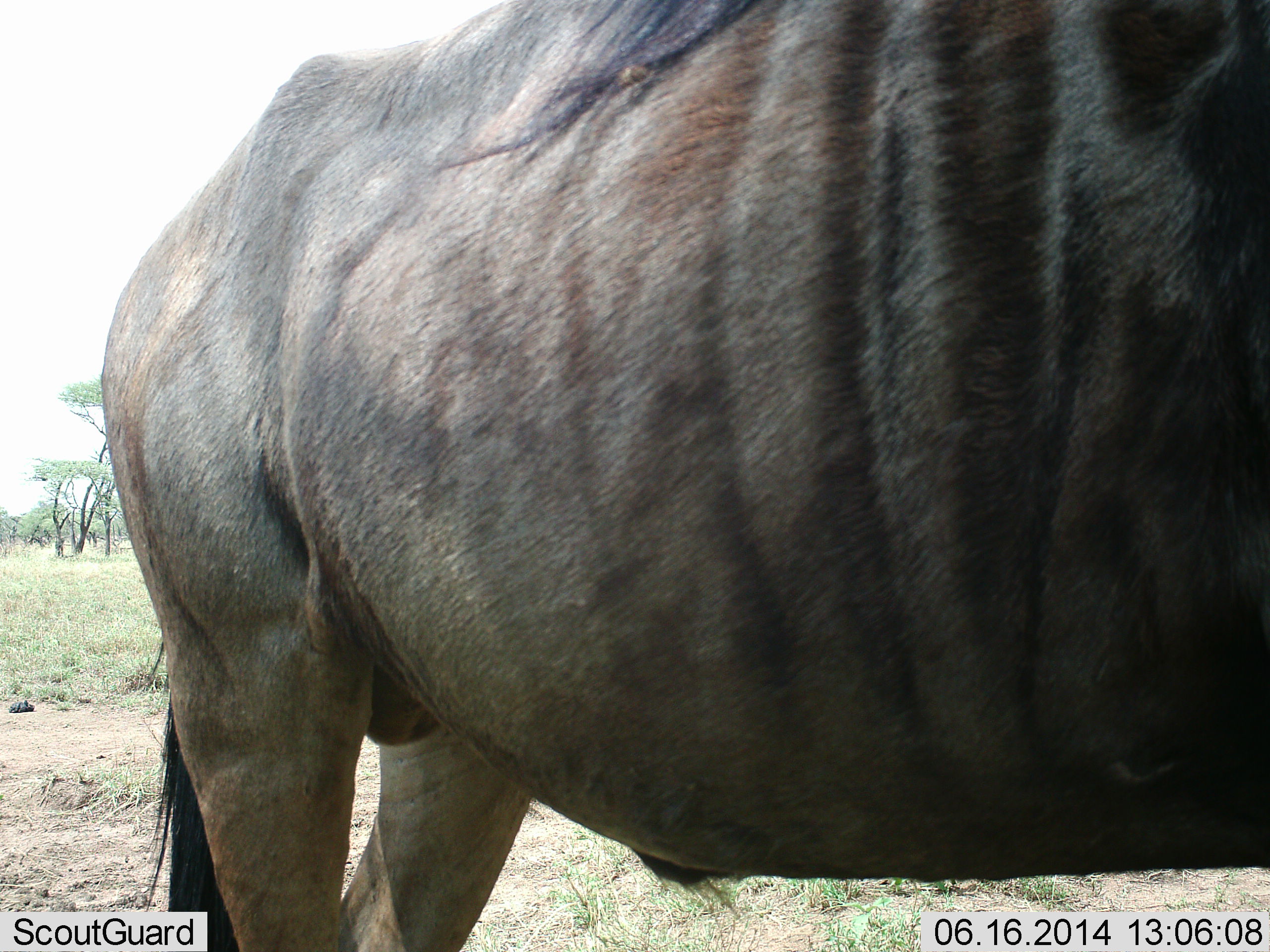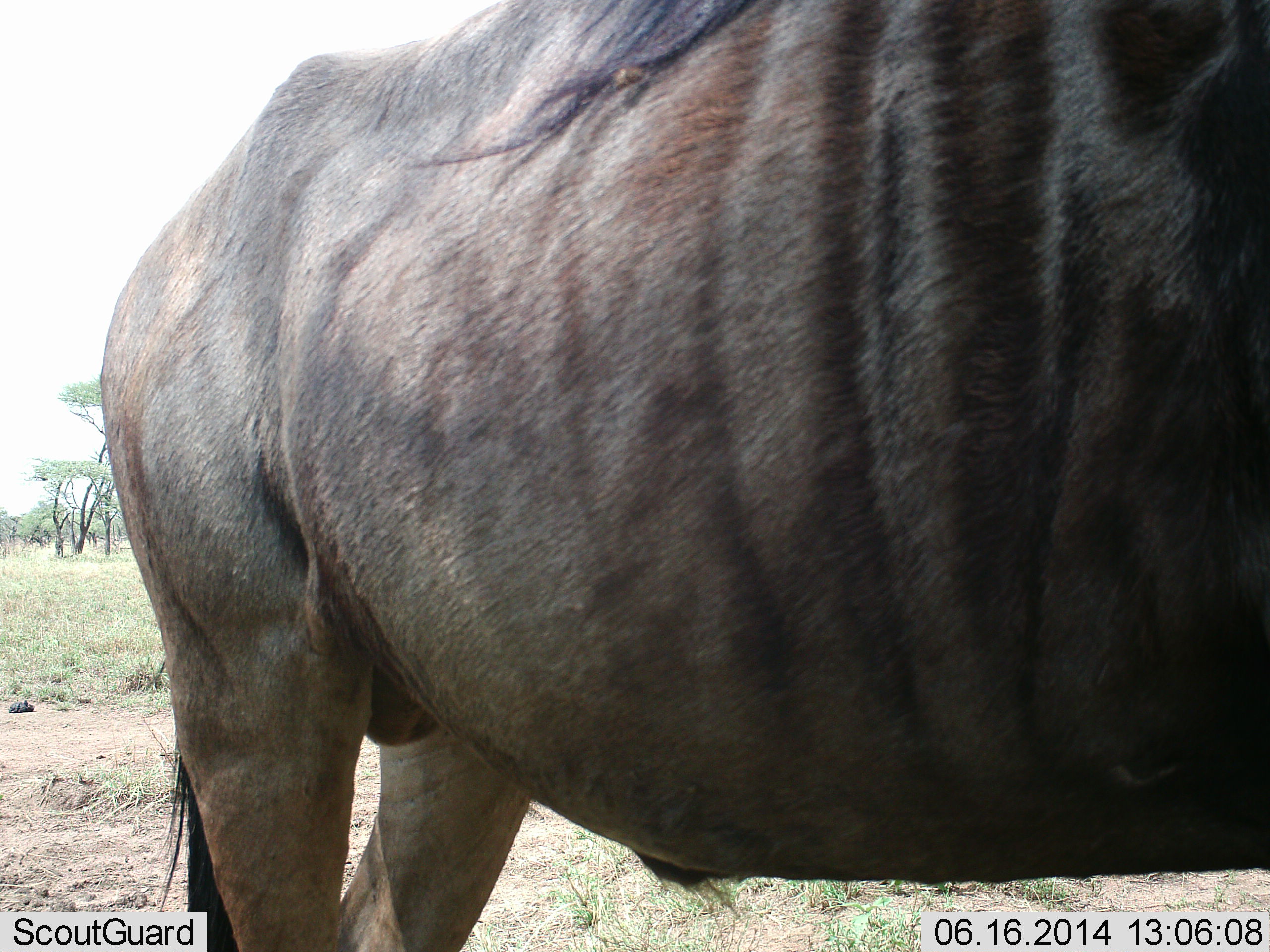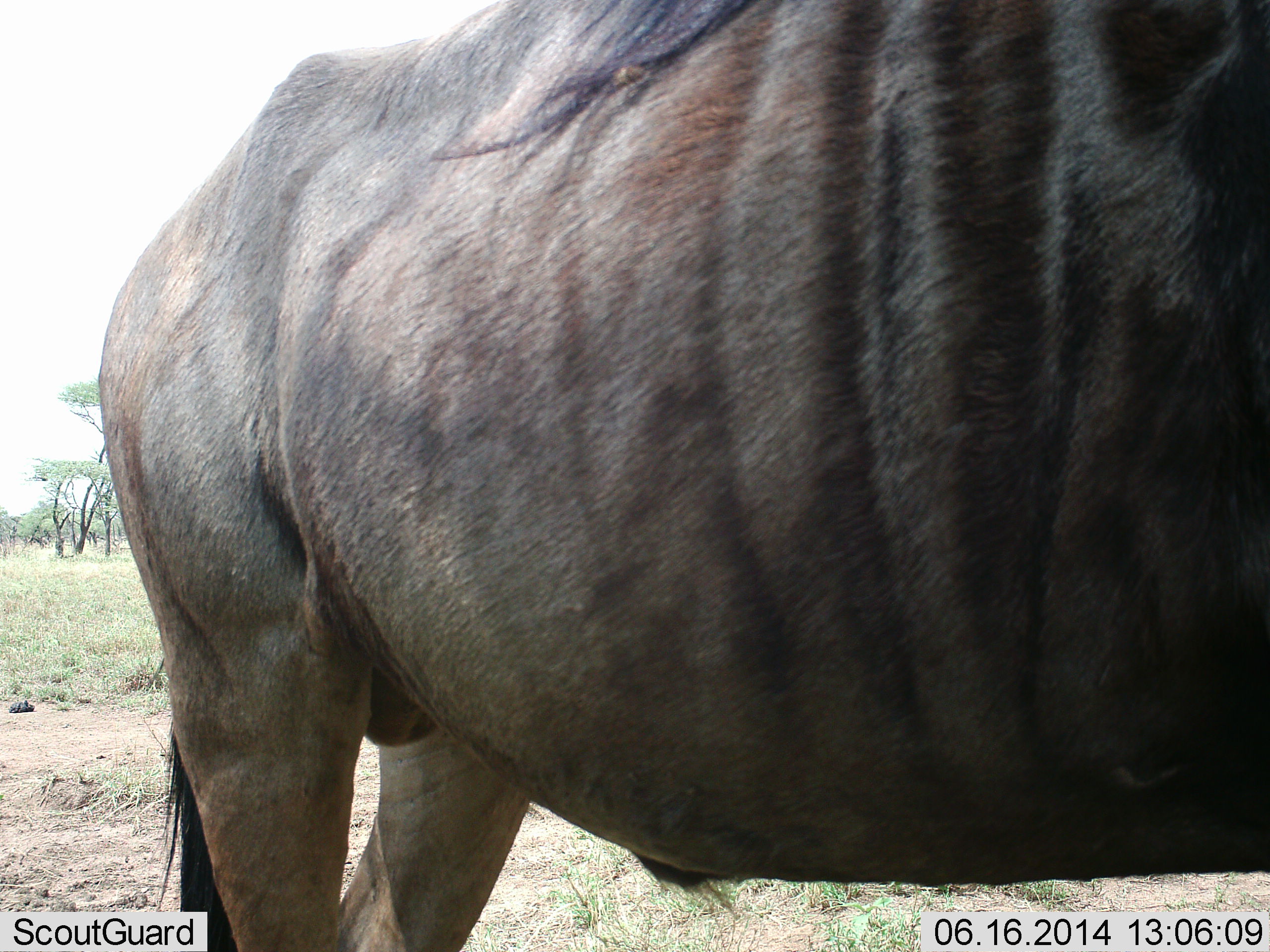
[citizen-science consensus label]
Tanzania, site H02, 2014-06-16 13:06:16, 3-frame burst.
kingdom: Animalia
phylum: Chordata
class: Mammalia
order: Artiodactyla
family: Bovidae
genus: Connochaetes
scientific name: Connochaetes taurinus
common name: blue wildebeest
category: wildebeest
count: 1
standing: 100%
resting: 0%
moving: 0%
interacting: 0%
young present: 0%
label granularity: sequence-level